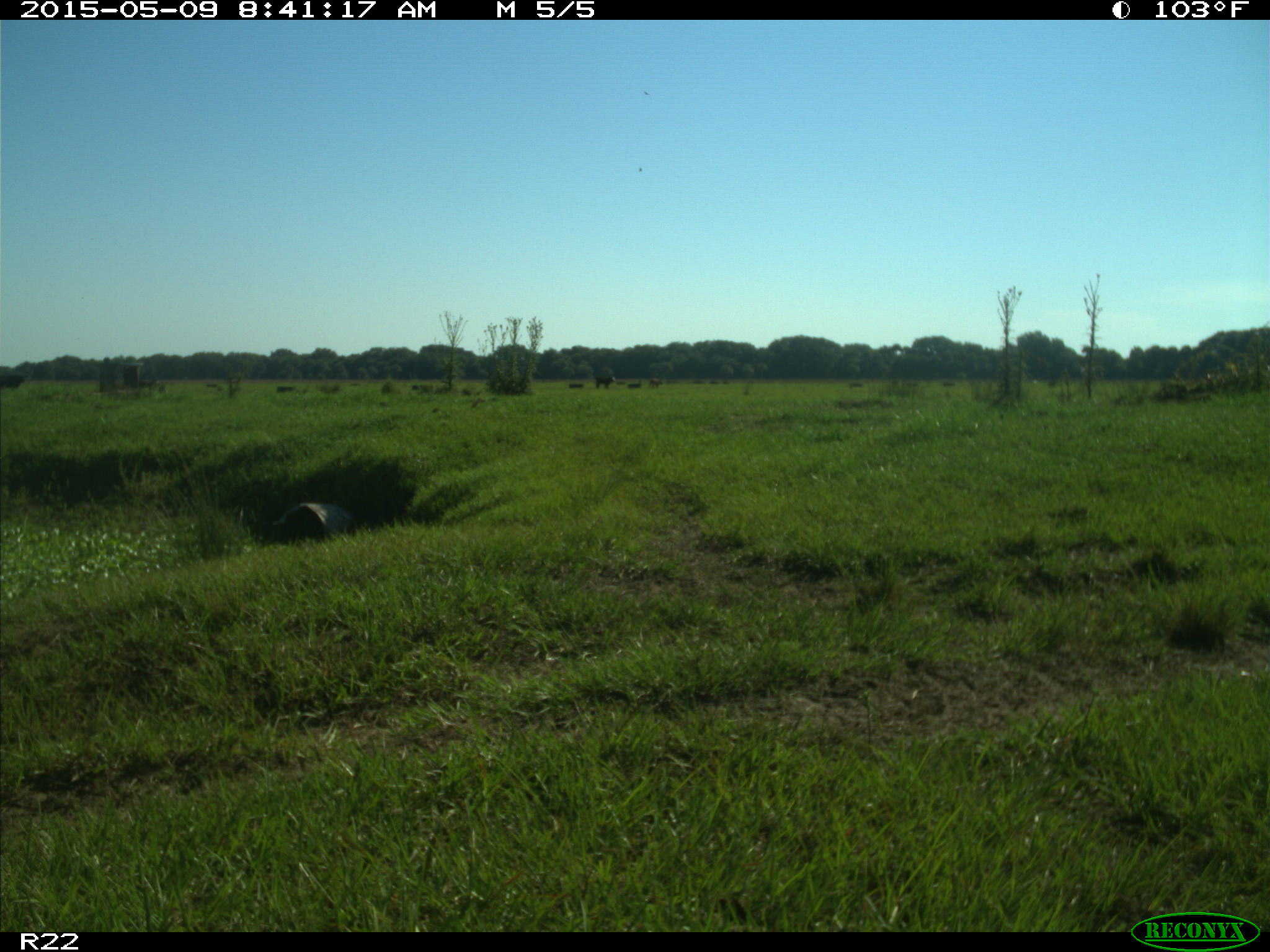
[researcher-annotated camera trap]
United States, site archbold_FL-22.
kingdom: Animalia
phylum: Chordata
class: Mammalia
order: Artiodactyla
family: Bovidae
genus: Bos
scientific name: Bos taurus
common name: domestic cow